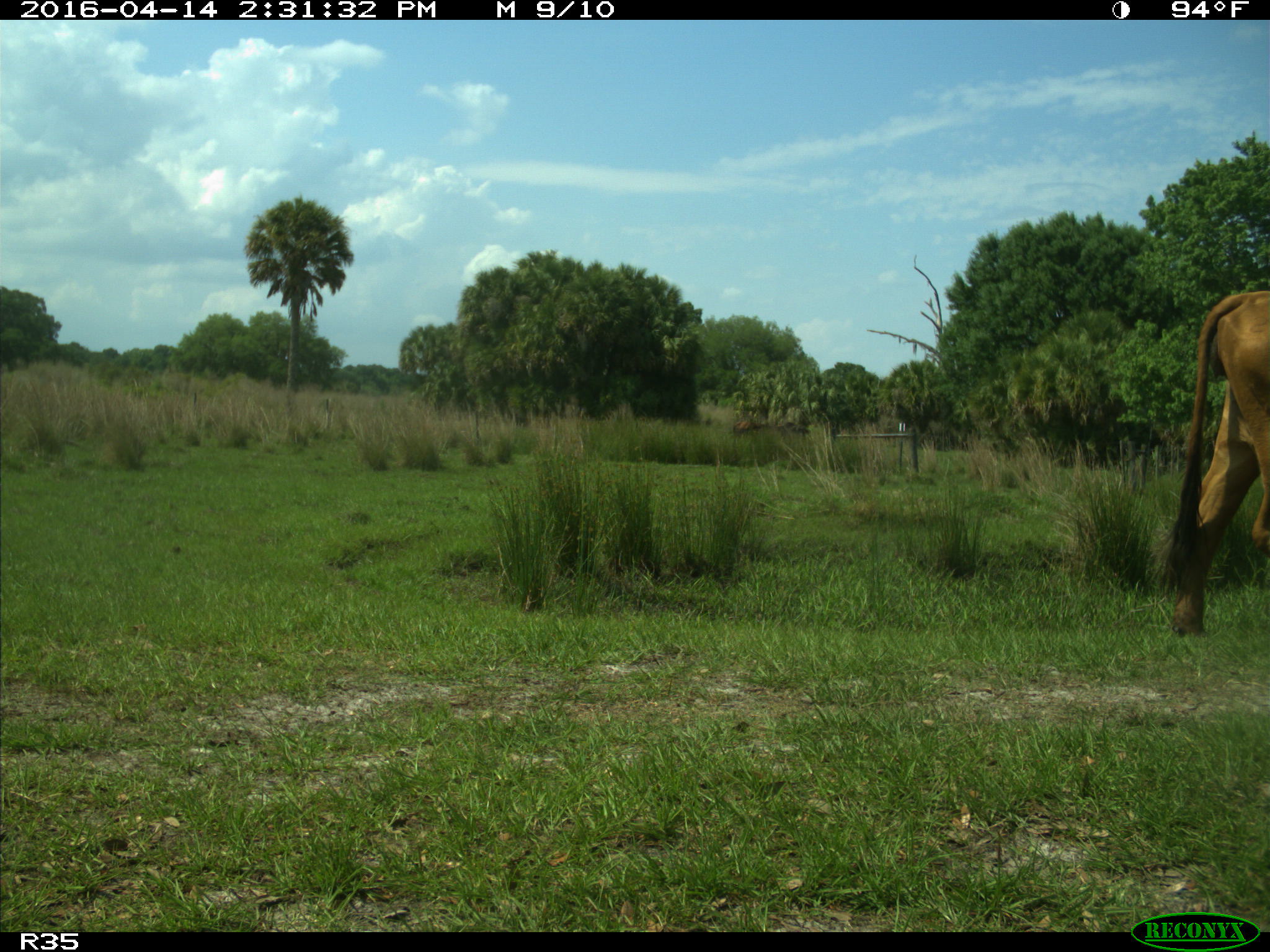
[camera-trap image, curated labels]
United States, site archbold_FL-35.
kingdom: Animalia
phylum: Chordata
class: Mammalia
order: Artiodactyla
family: Bovidae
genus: Bos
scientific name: Bos taurus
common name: domestic cow